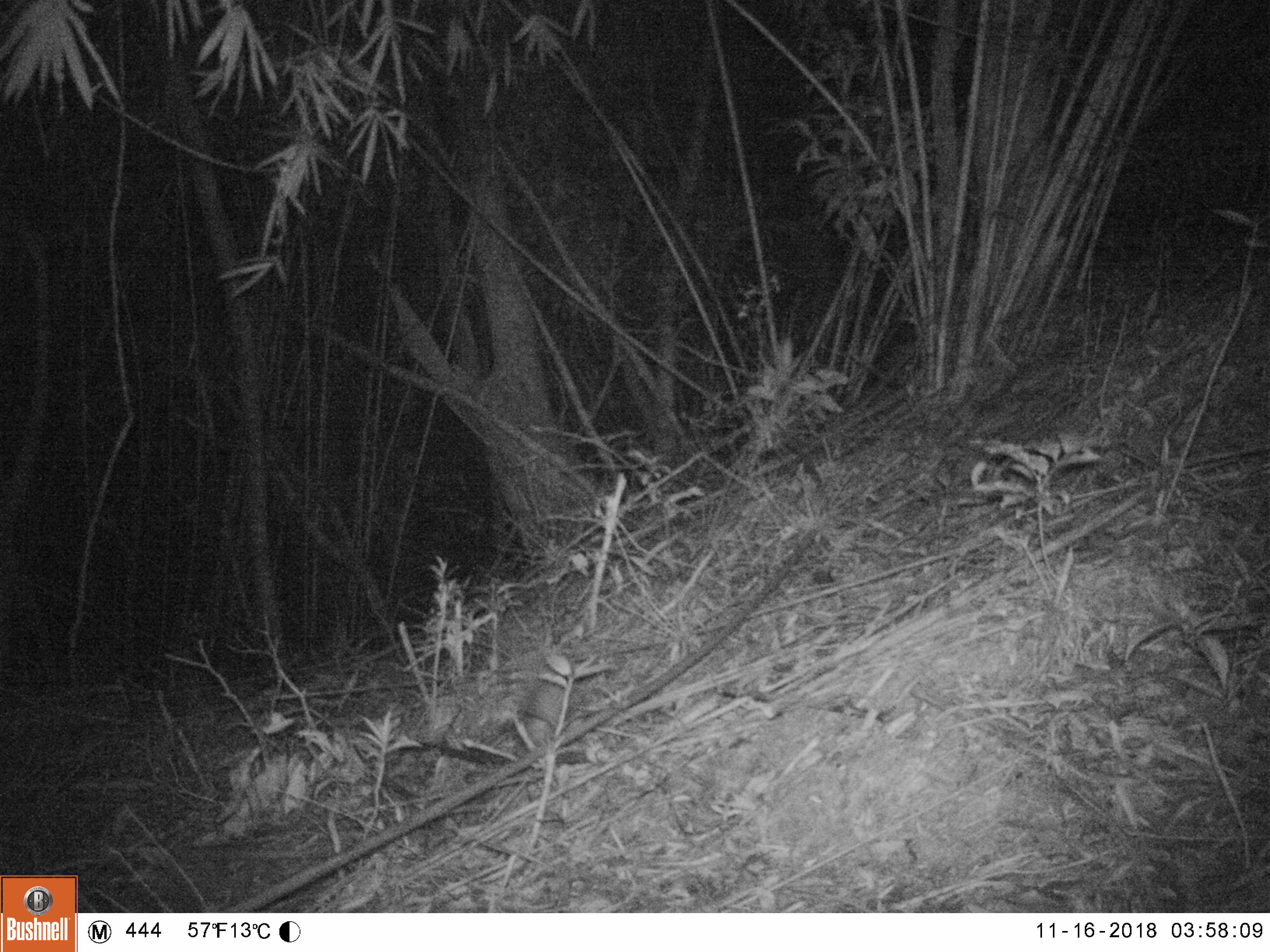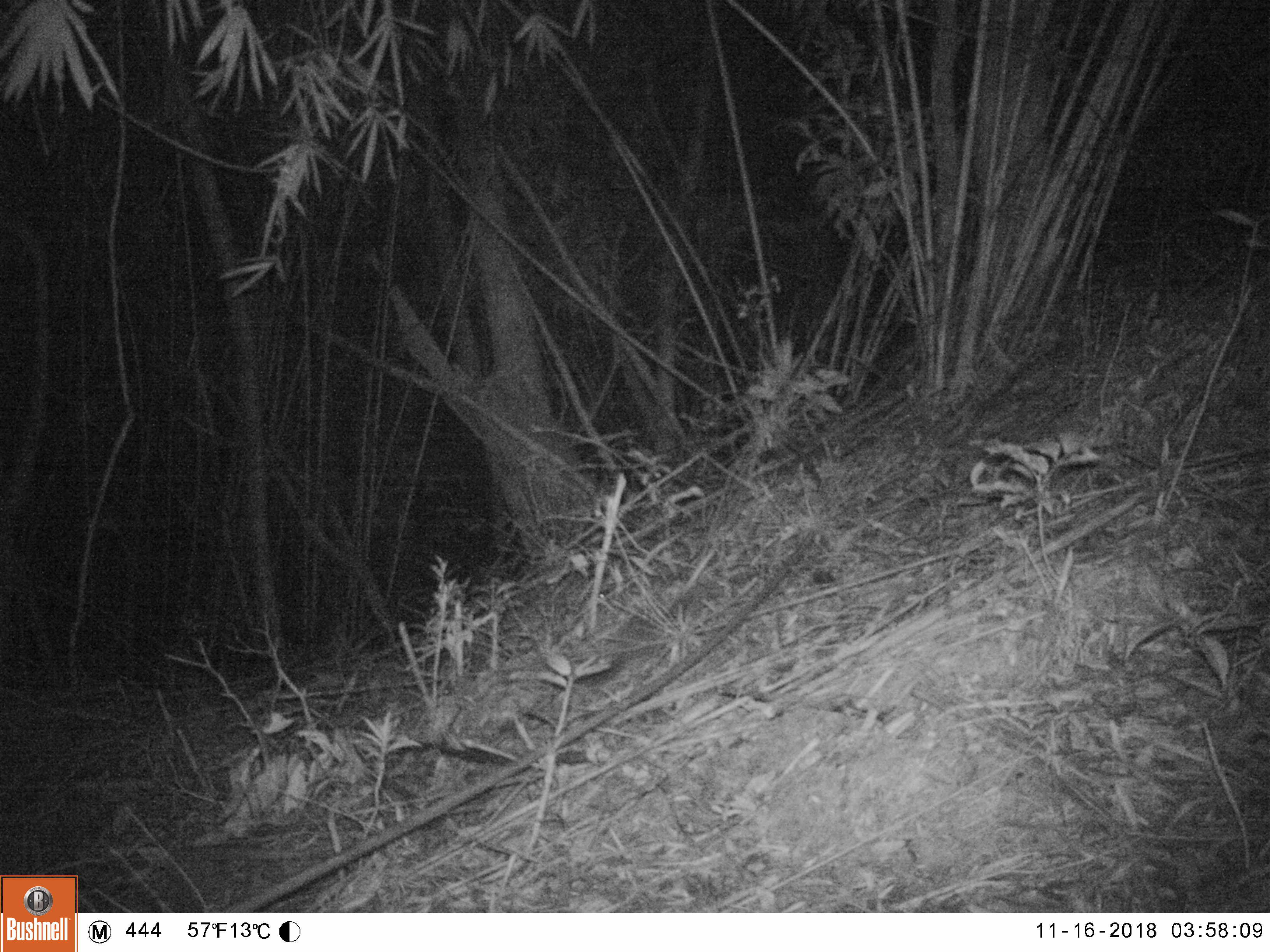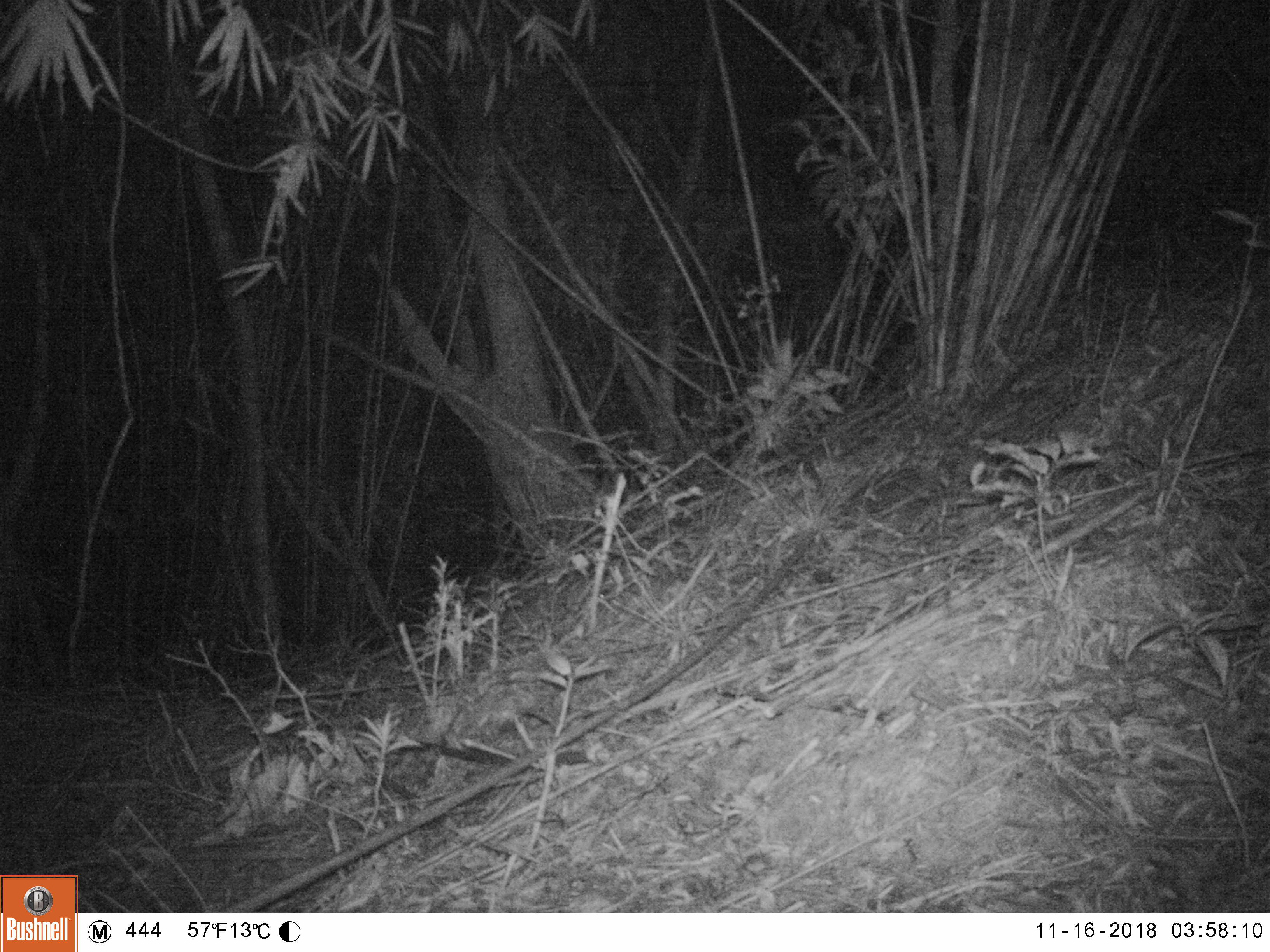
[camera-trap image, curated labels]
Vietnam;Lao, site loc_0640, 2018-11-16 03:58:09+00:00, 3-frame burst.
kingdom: Animalia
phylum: Chordata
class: Mammalia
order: Rodentia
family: Muridae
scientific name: Muridae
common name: old-world mice and rats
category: unidentified murid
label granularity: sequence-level